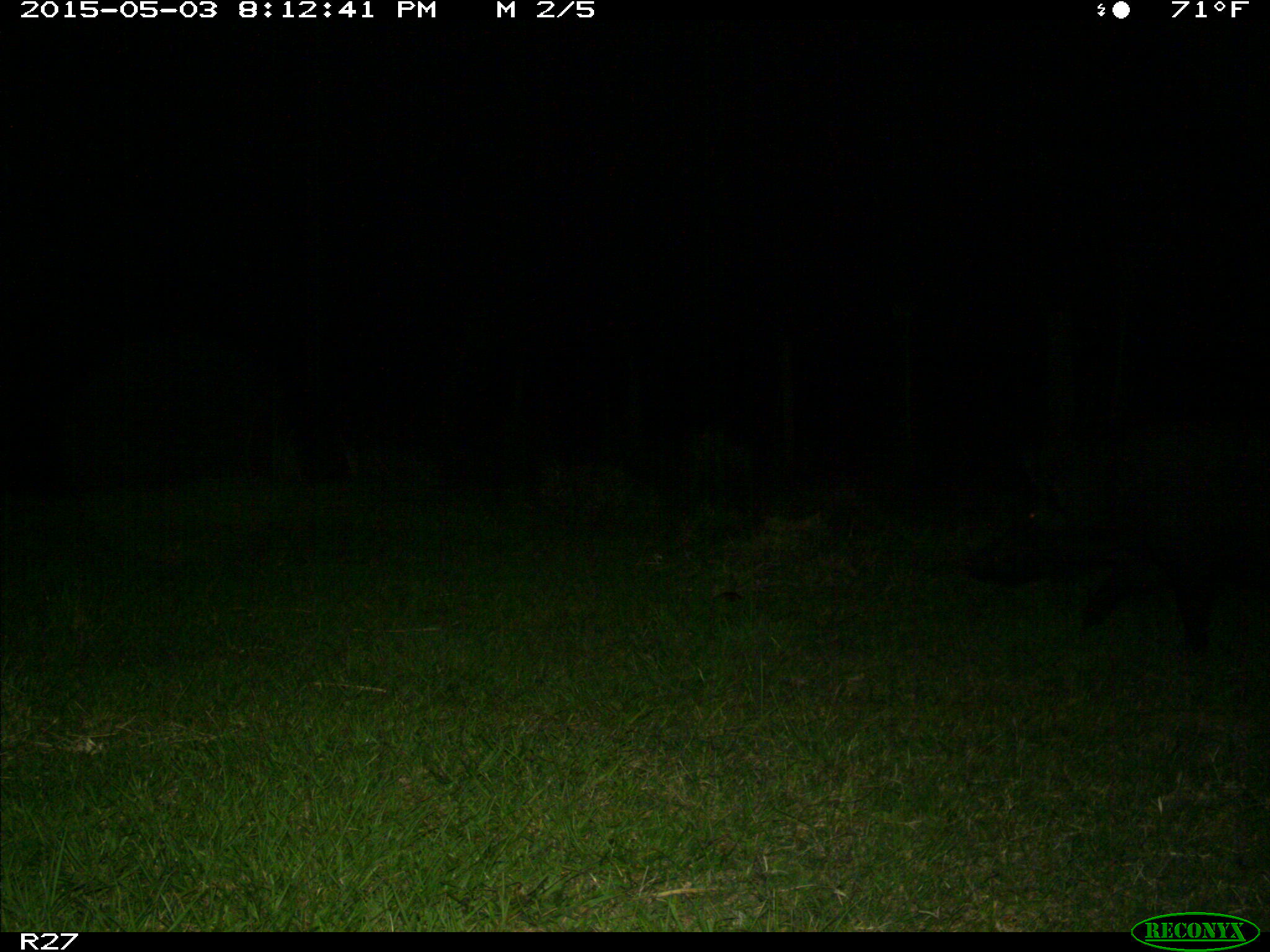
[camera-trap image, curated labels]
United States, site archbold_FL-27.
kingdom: Animalia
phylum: Chordata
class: Mammalia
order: Artiodactyla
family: Suidae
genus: Sus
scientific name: Sus scrofa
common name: wild boar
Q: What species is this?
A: Sus scrofa (wild boar).